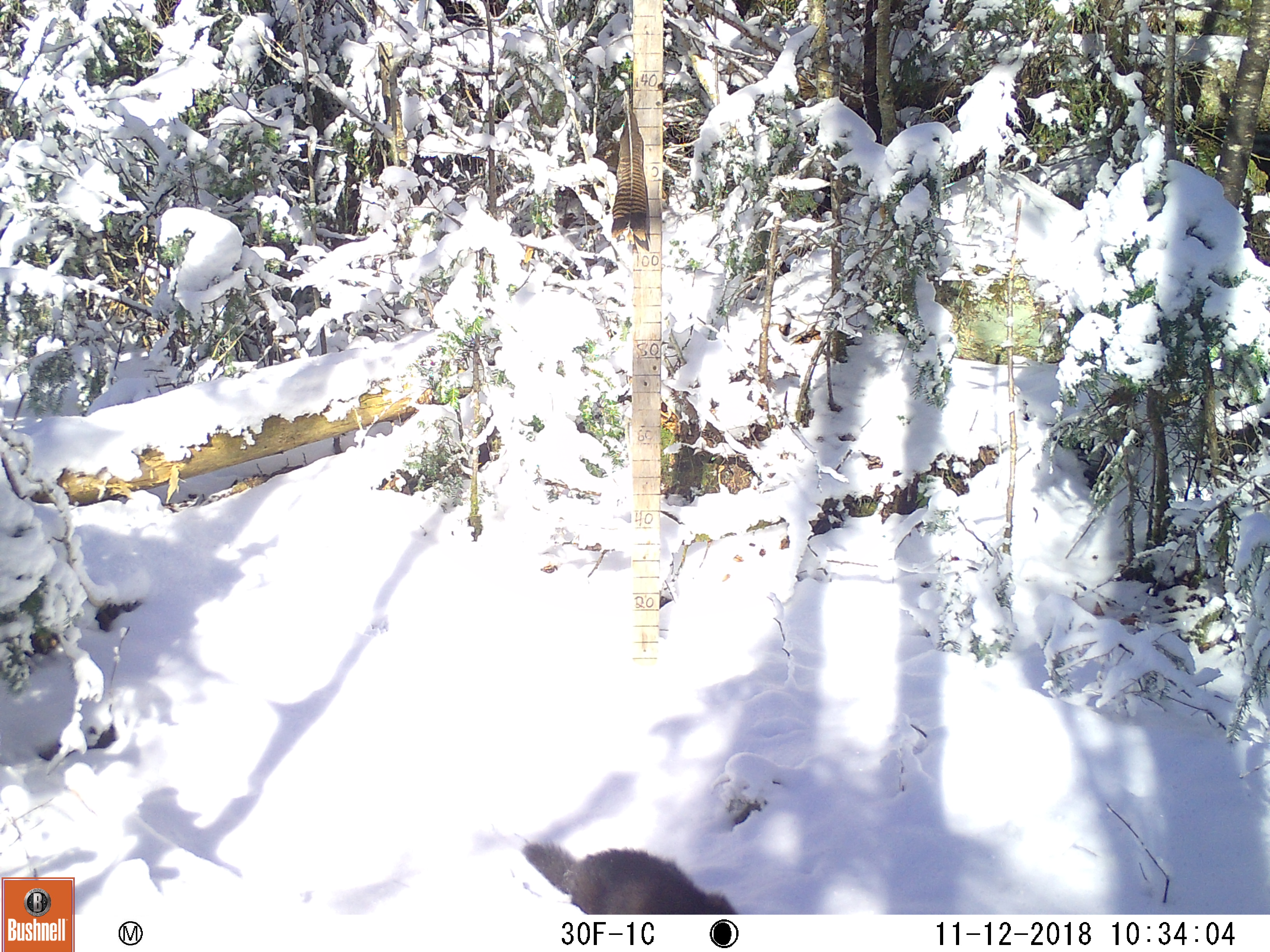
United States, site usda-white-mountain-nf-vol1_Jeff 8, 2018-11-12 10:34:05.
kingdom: Animalia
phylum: Chordata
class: Mammalia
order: Carnivora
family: Mustelidae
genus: Pekania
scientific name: Pekania pennanti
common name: fisher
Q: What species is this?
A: Fisher (Pekania pennanti).